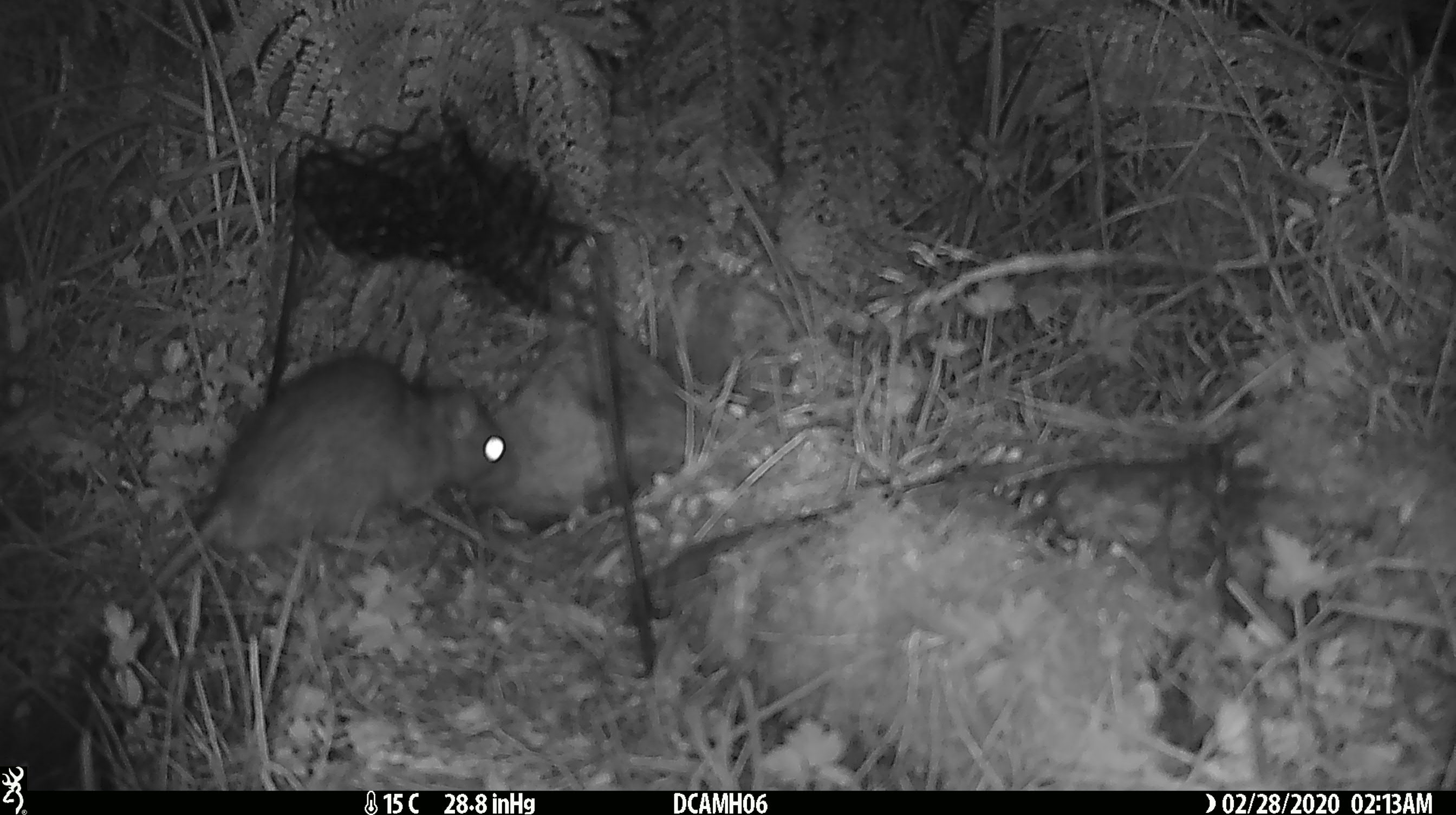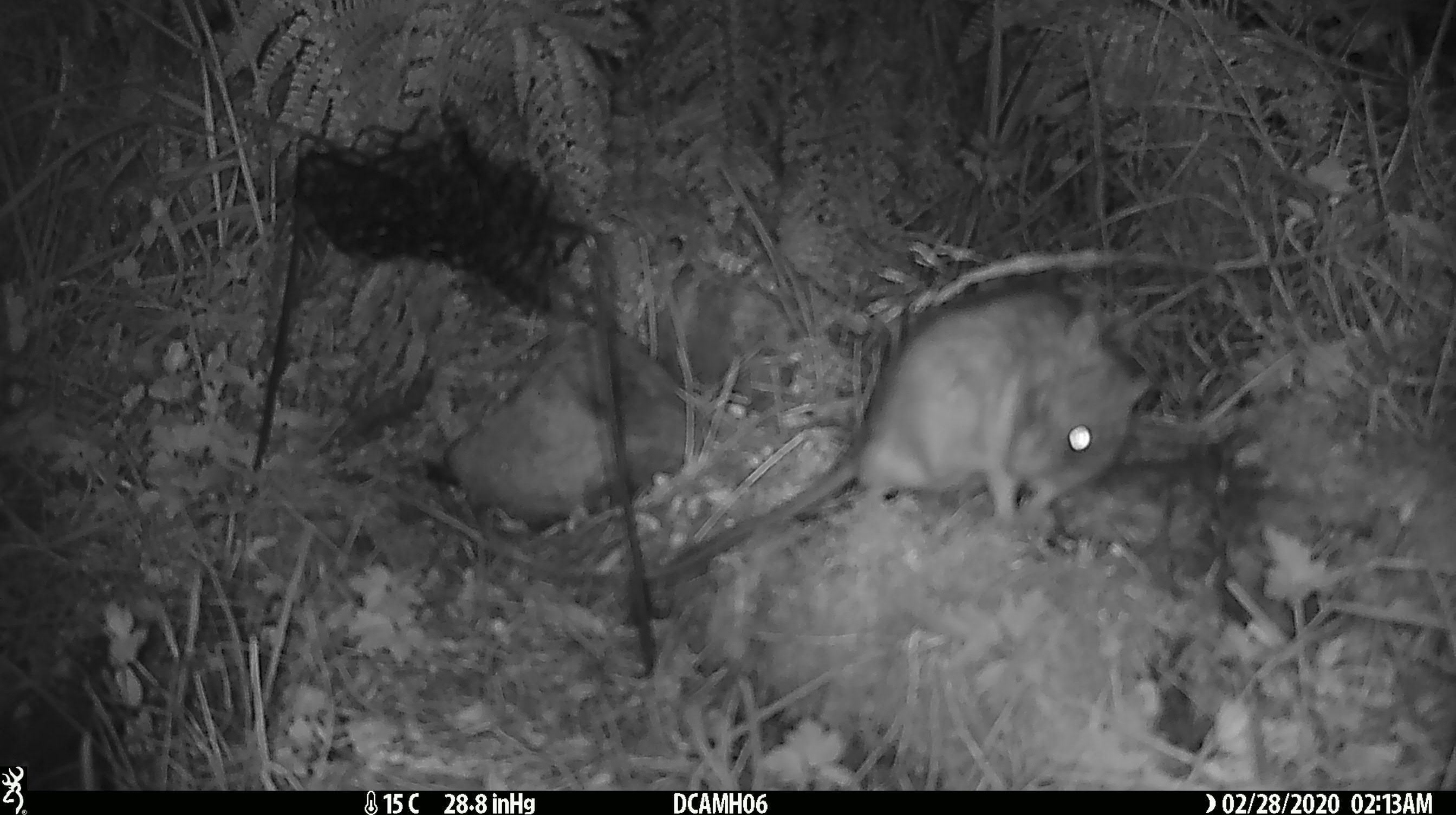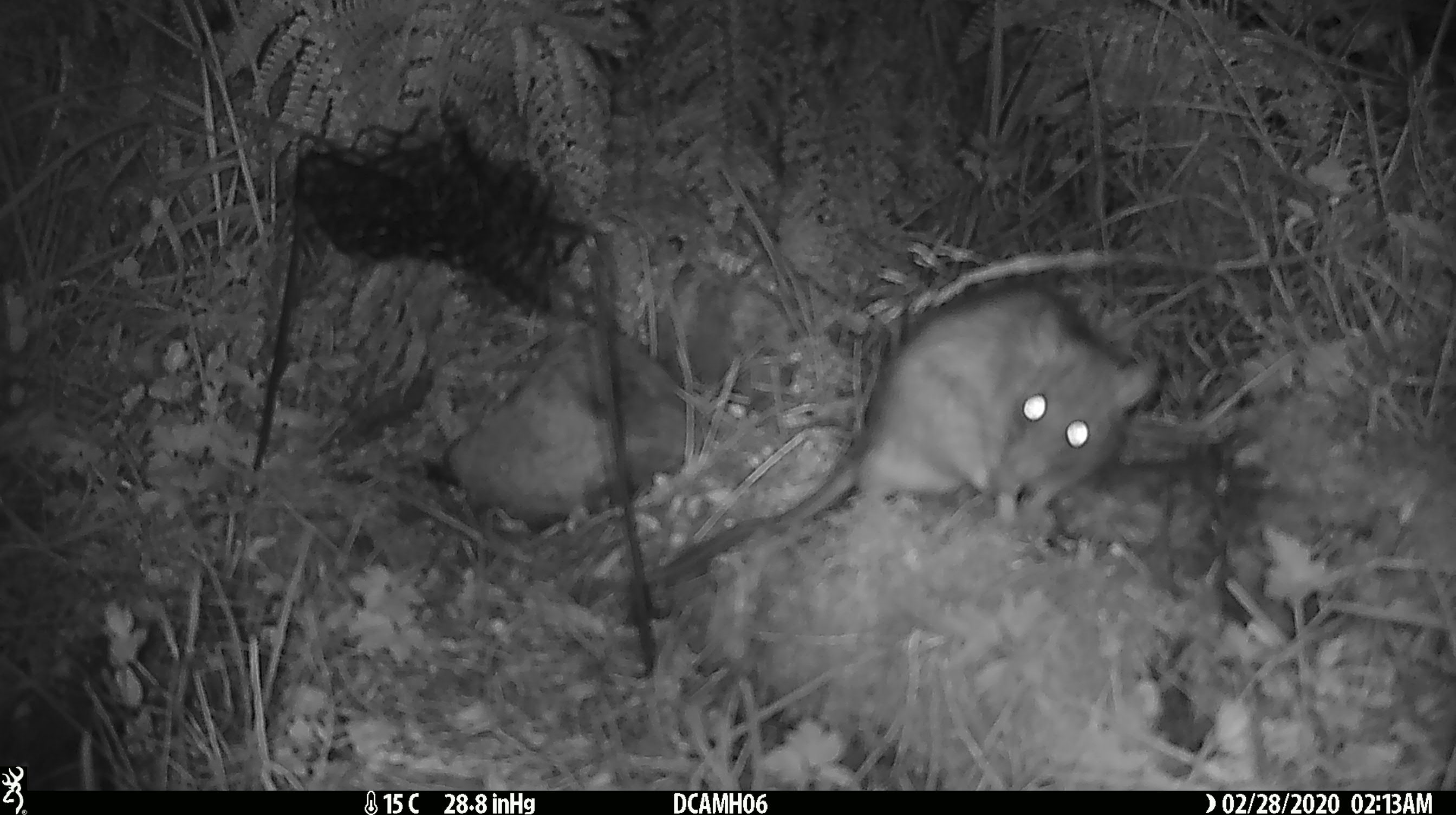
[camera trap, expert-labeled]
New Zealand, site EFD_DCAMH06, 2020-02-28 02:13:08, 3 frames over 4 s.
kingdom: Animalia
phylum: Chordata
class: Mammalia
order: Rodentia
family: Muridae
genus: Rattus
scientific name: Rattus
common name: rat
Rat (Rattus).